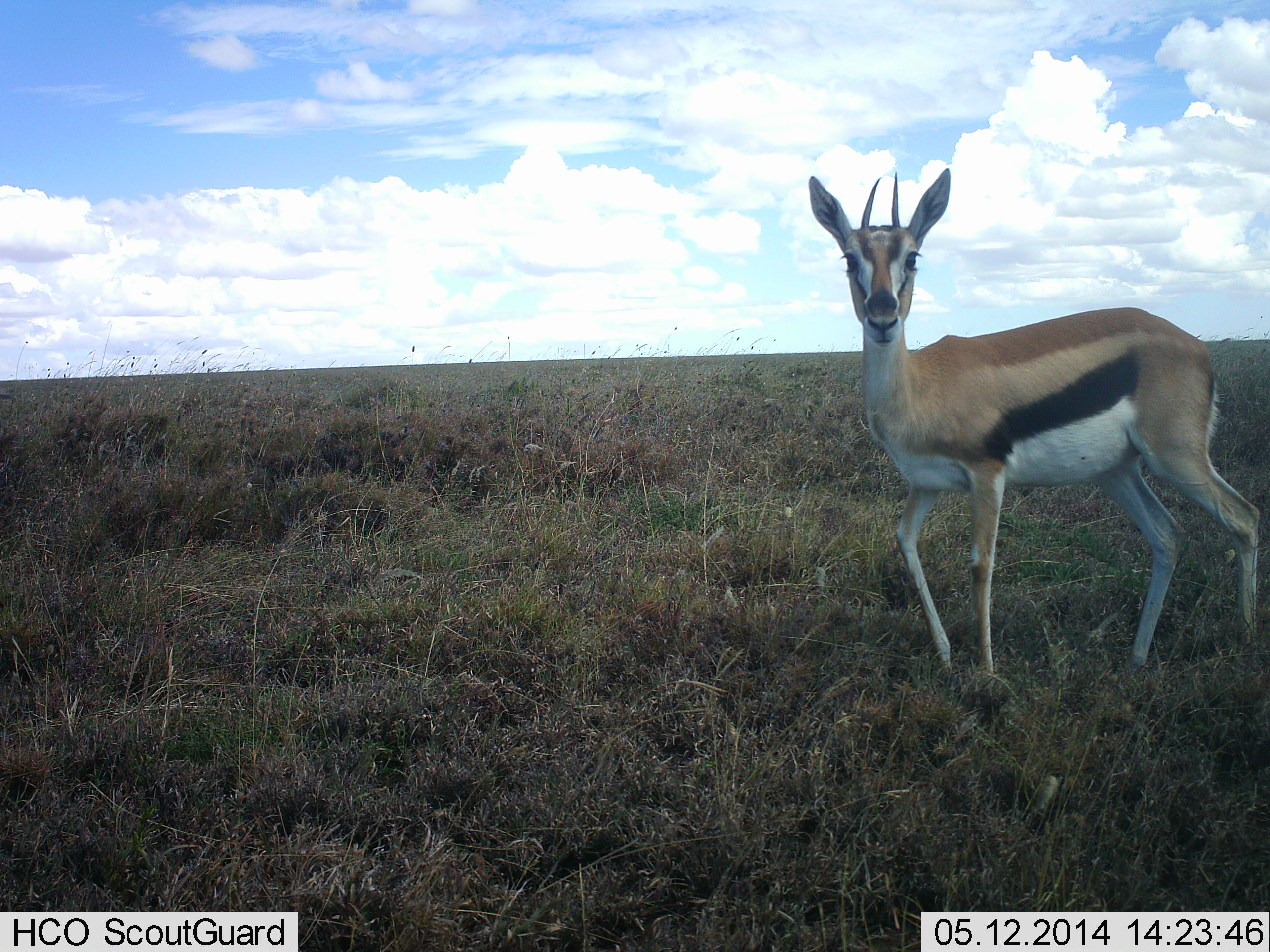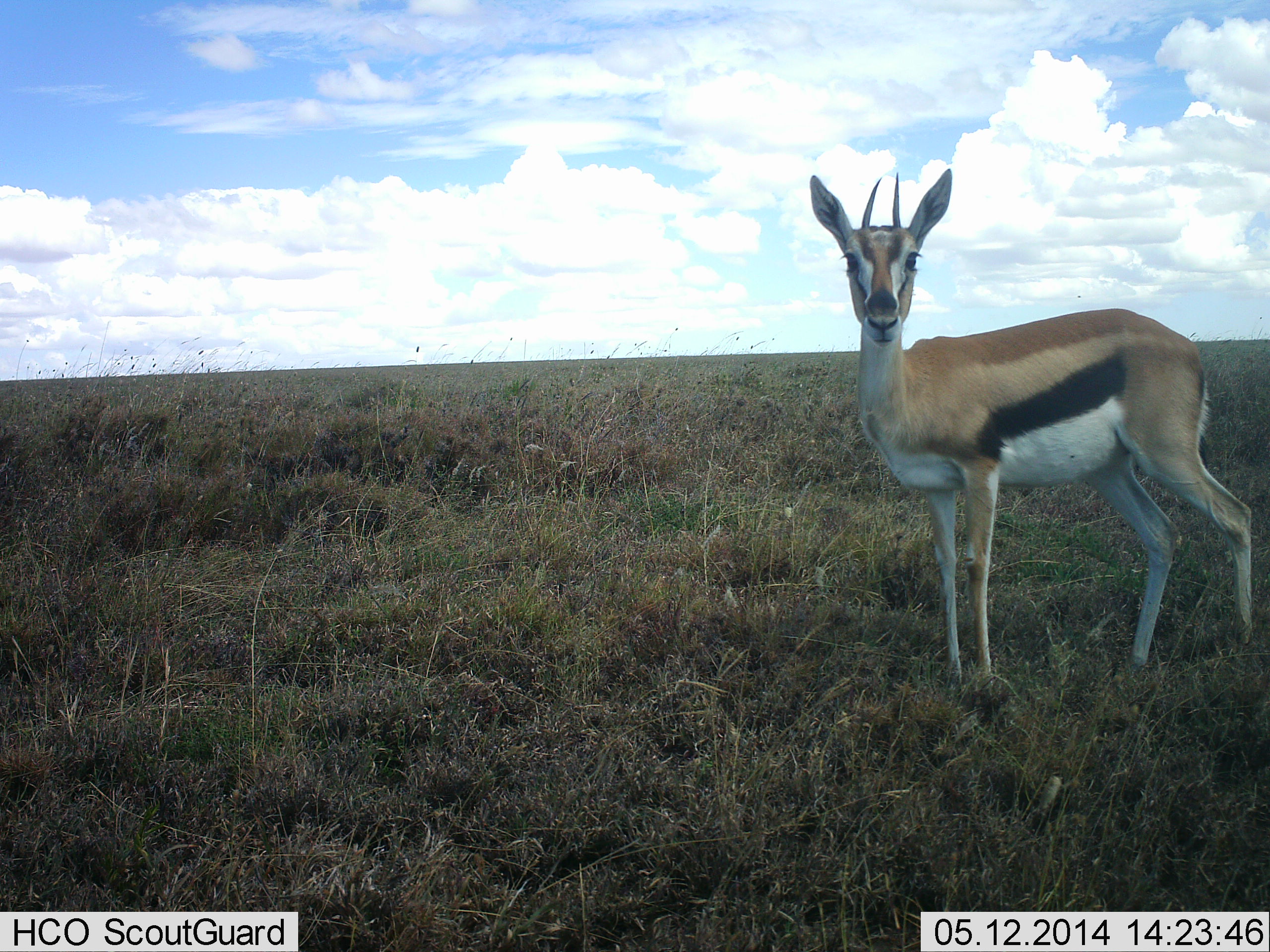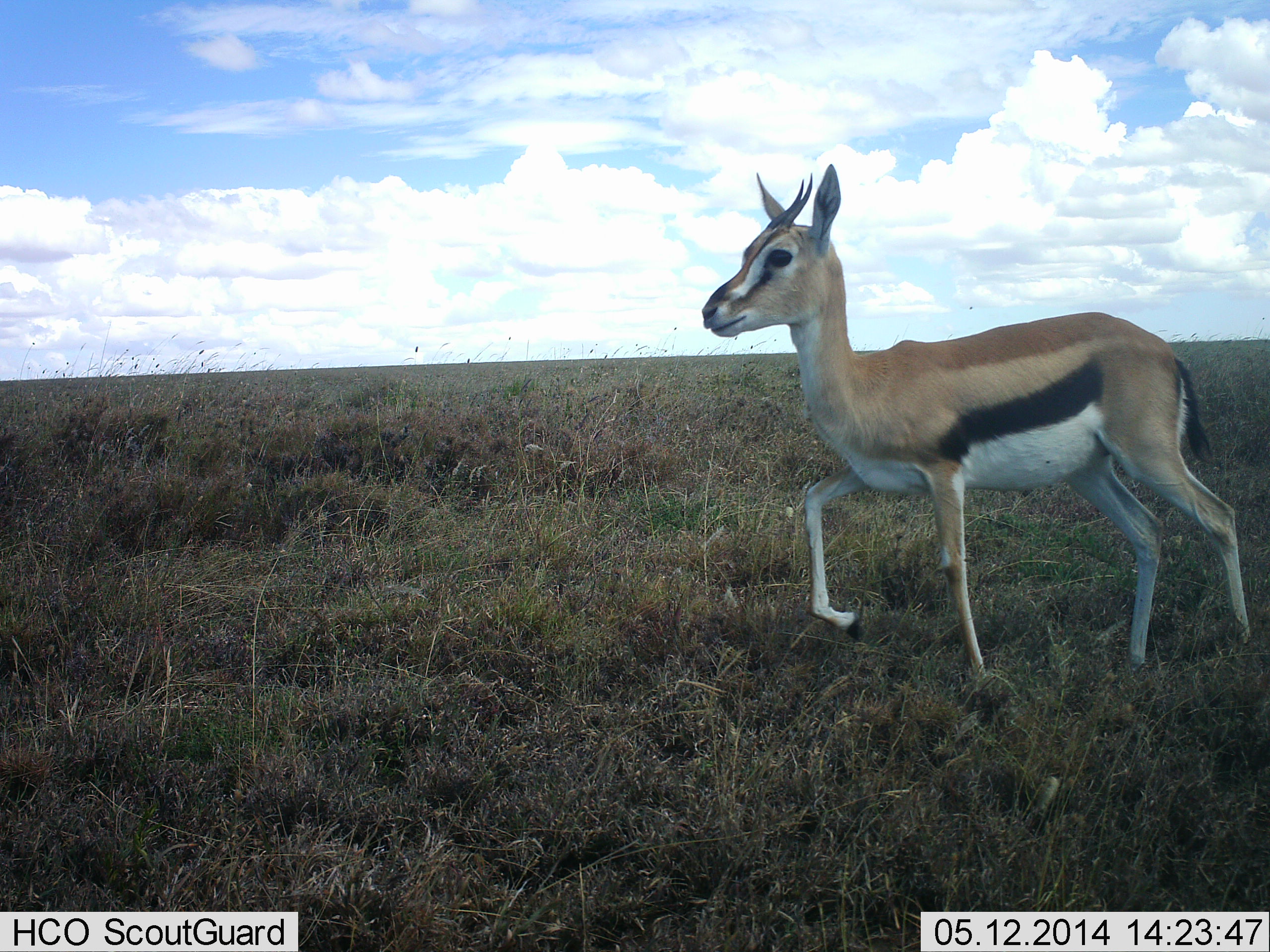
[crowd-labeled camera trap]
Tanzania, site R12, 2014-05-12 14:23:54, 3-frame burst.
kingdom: Animalia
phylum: Chordata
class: Mammalia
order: Artiodactyla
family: Bovidae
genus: Eudorcas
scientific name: Eudorcas thomsonii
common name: thomson's gazelle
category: gazellethomsons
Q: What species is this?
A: Gazellethomsons (thomson's gazelle) (Eudorcas thomsonii).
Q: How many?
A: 1.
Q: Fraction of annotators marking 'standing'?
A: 80%.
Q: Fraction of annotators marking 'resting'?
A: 0%.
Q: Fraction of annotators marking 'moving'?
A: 20%.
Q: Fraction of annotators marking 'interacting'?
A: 0%.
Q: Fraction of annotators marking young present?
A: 0%.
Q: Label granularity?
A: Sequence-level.